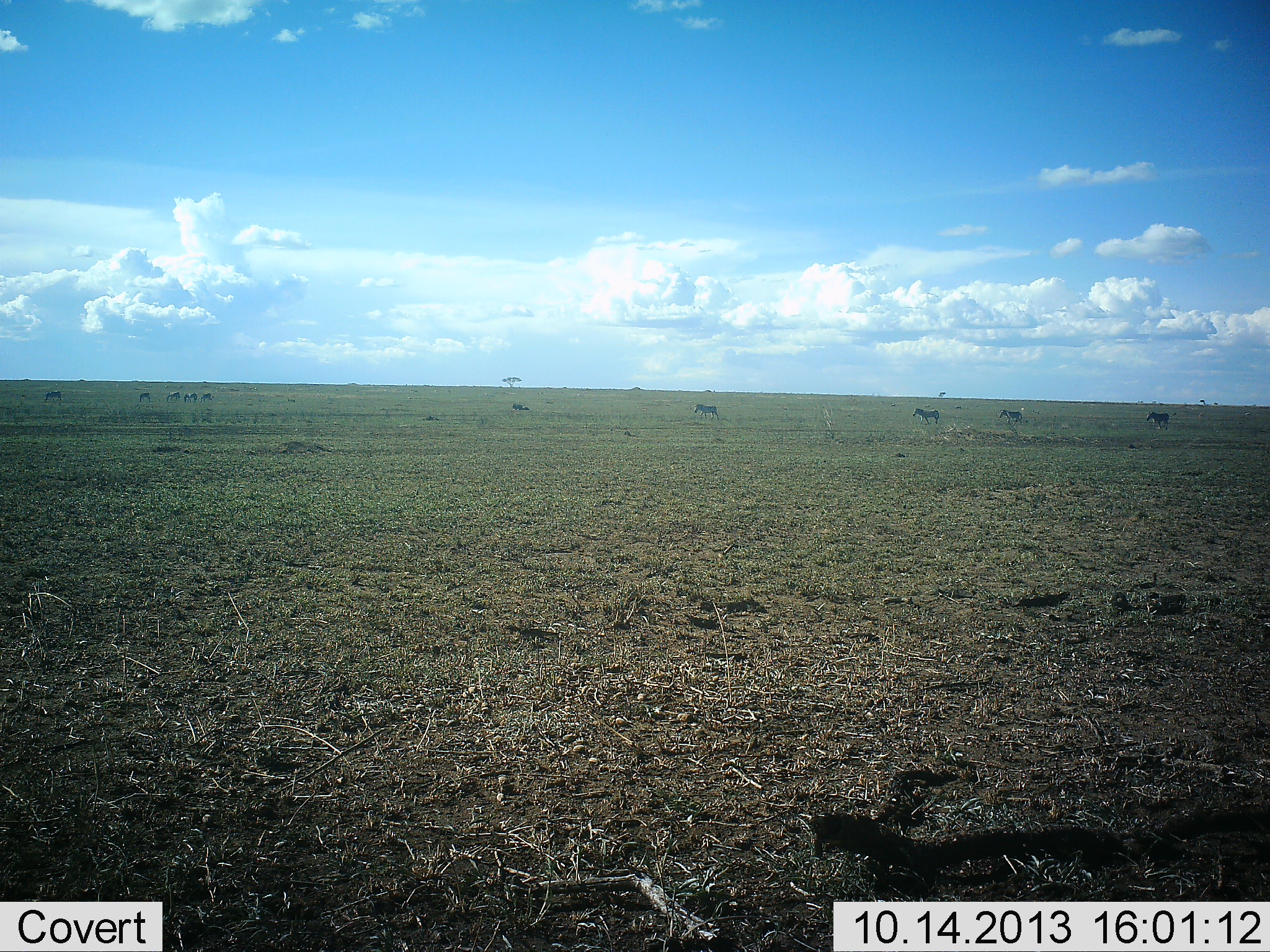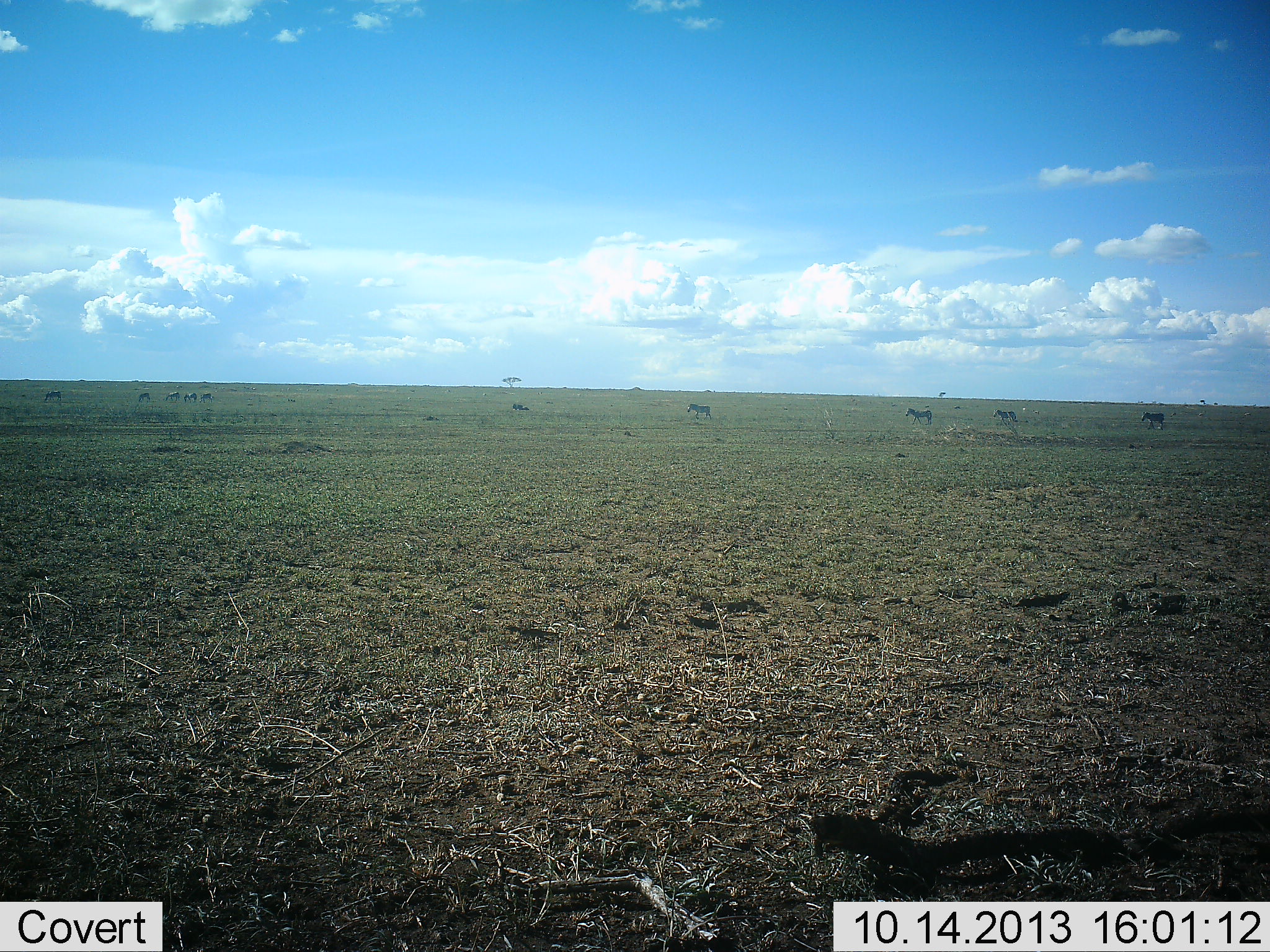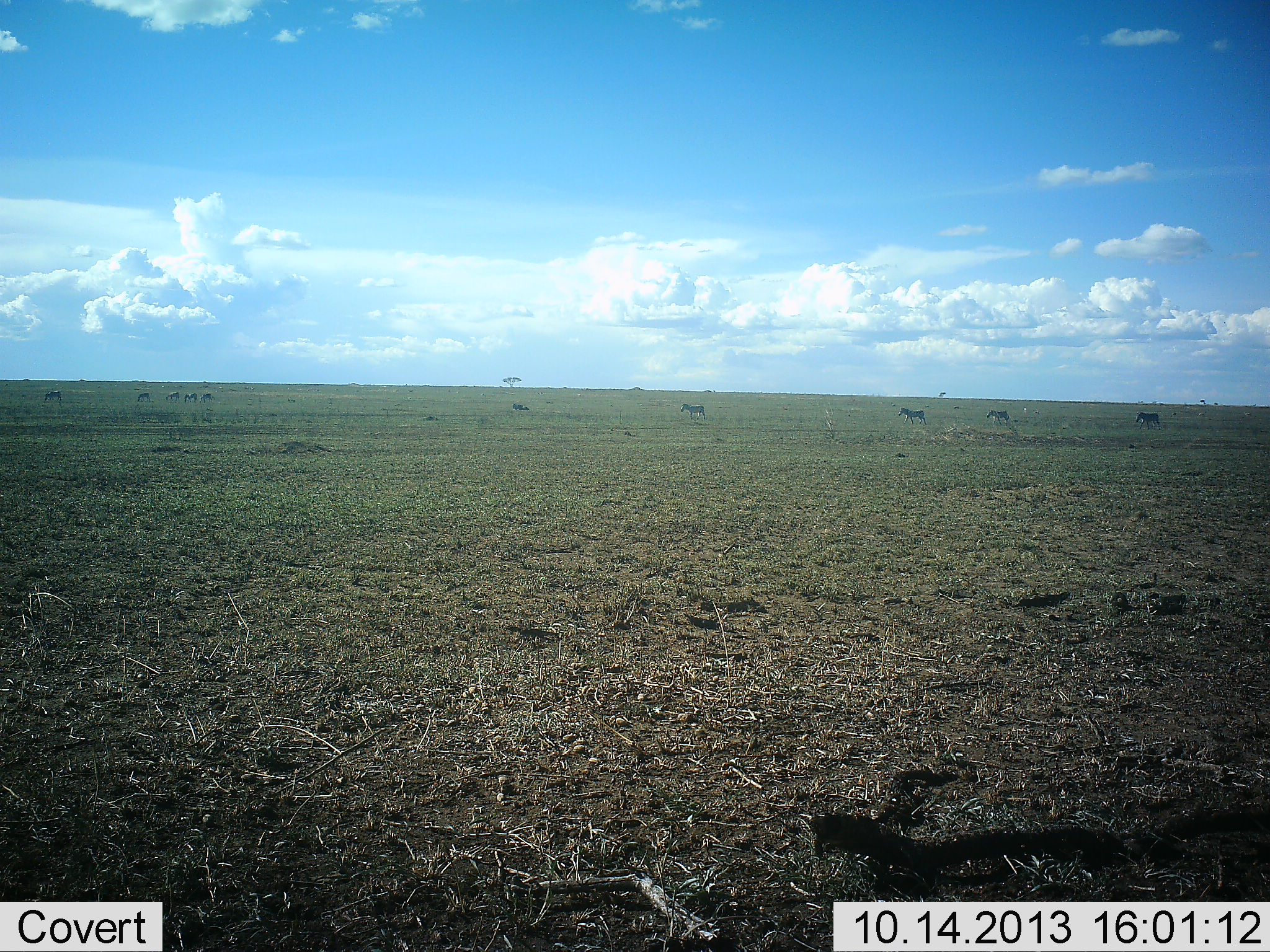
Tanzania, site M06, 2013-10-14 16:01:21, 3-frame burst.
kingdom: Animalia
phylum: Chordata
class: Mammalia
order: Perissodactyla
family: Equidae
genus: Equus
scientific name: Equus quagga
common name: plains zebra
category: zebra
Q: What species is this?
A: Zebra (plains zebra) (Equus quagga).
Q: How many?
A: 9.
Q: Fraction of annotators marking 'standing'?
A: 60%.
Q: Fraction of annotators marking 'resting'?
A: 0%.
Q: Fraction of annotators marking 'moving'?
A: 100%.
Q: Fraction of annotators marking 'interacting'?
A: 0%.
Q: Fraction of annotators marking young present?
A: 0%.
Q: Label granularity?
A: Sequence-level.